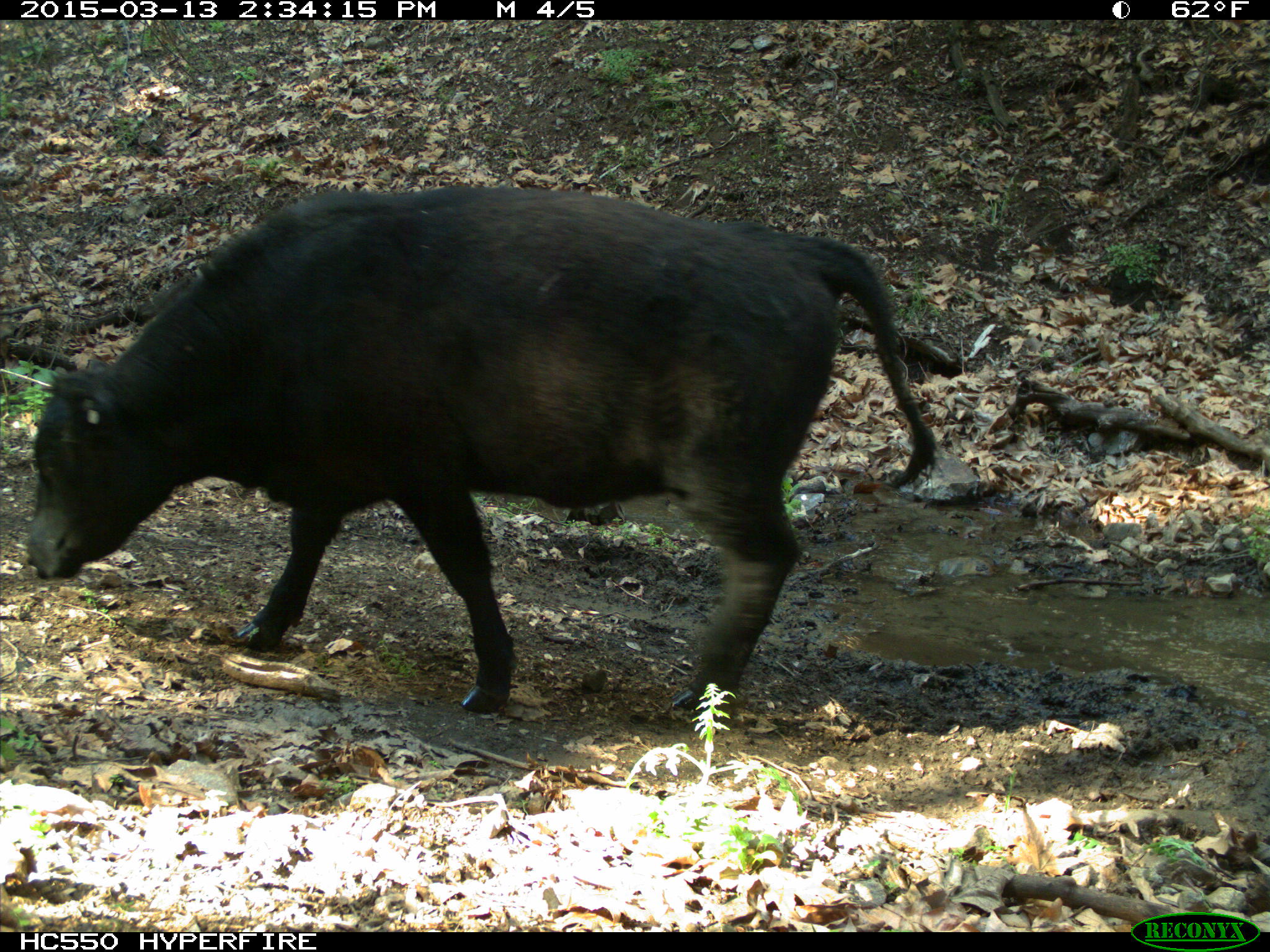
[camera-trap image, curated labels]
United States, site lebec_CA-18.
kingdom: Animalia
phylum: Chordata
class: Mammalia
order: Artiodactyla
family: Bovidae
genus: Bos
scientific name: Bos taurus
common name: domestic cow